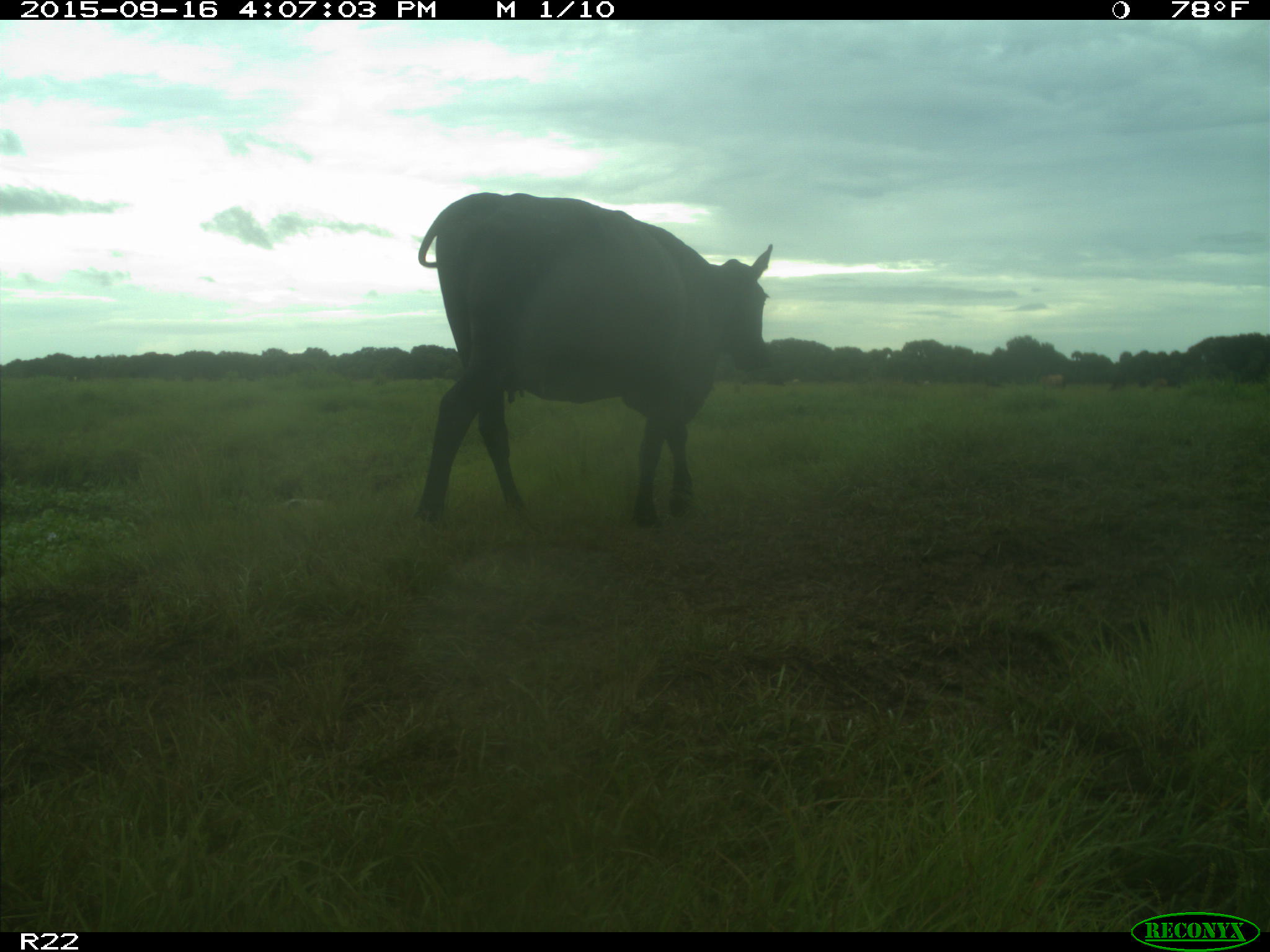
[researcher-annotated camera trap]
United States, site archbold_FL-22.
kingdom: Animalia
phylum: Chordata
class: Mammalia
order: Artiodactyla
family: Bovidae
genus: Bos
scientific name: Bos taurus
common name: domestic cow